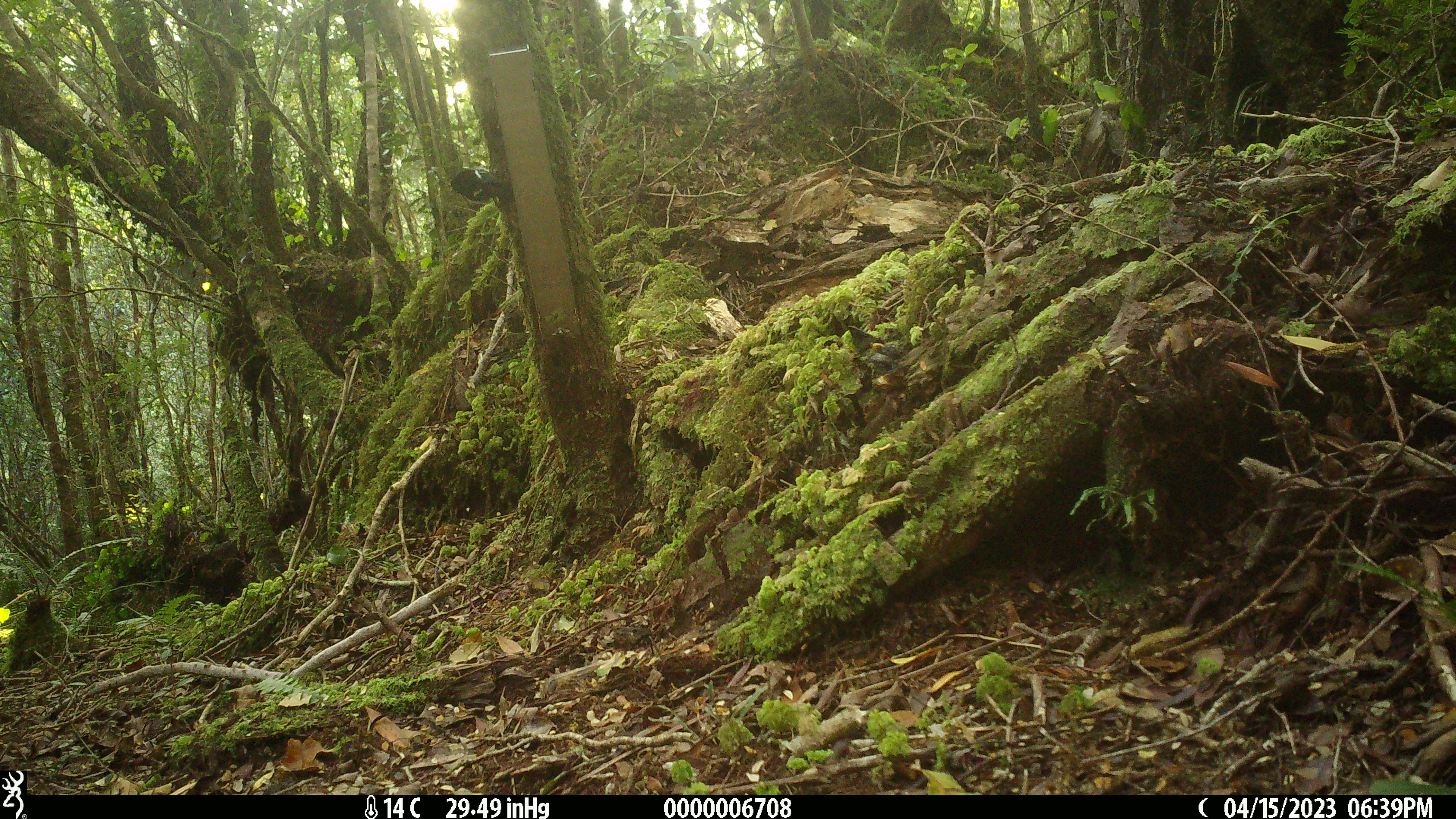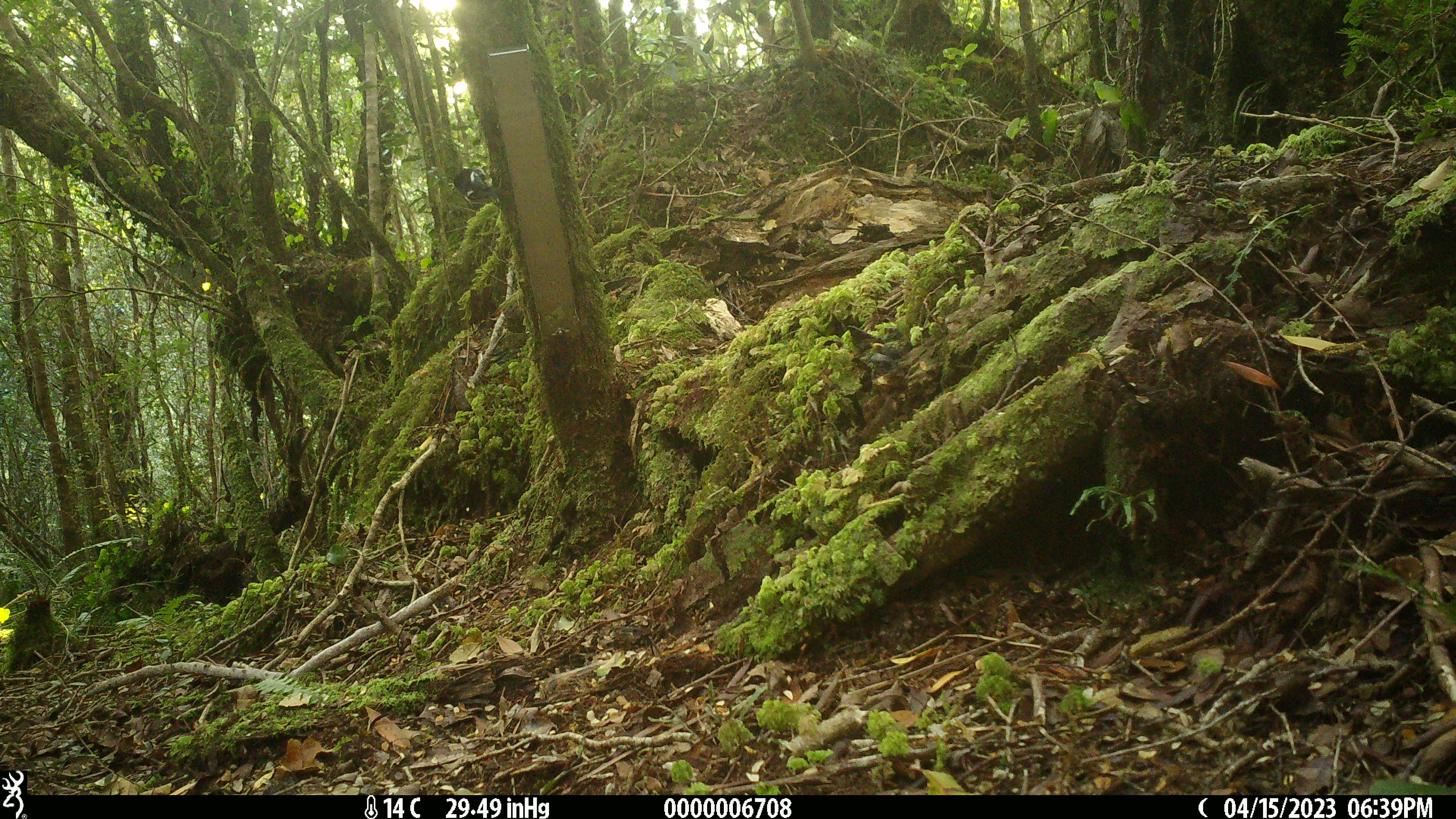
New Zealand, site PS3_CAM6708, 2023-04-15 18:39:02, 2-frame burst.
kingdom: Animalia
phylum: Chordata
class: Aves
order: Passeriformes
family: Petroicidae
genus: Petroica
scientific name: Petroica macrocephala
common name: tomtit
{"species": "tomtit (Petroica macrocephala)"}